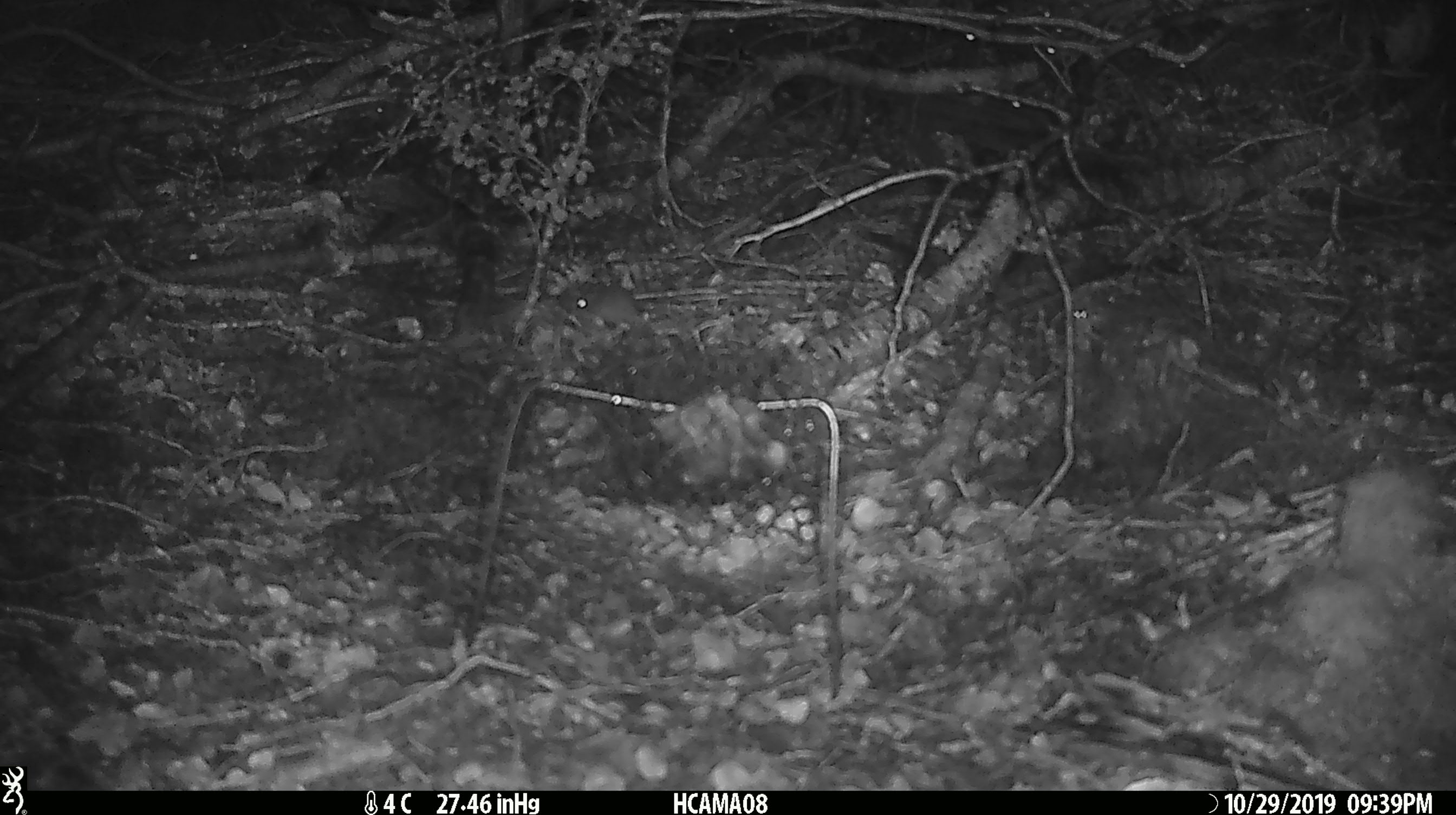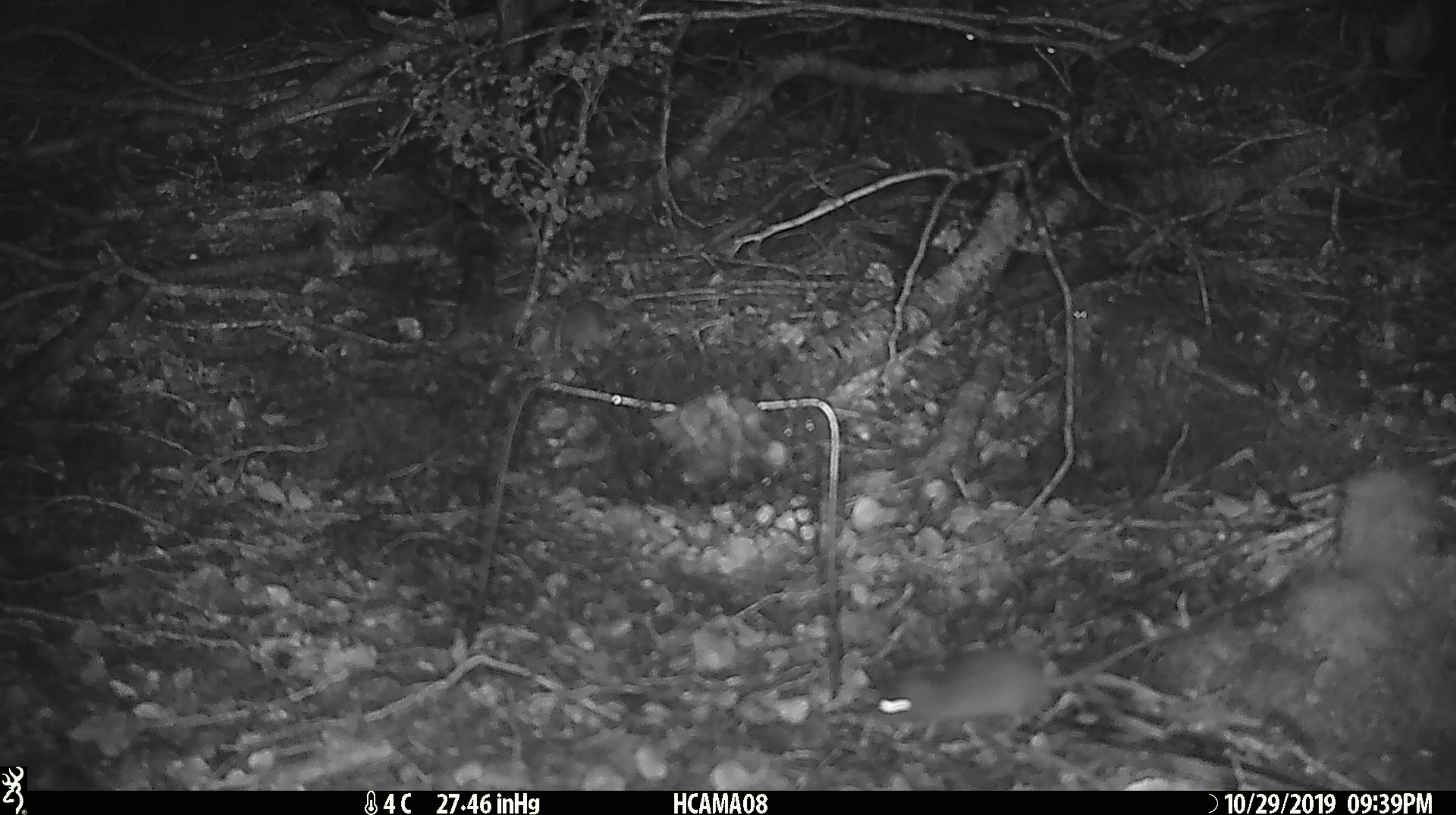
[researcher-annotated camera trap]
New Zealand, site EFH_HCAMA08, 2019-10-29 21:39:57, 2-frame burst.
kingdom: Animalia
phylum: Chordata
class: Mammalia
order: Rodentia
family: Muridae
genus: Mus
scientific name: Mus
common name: mouse